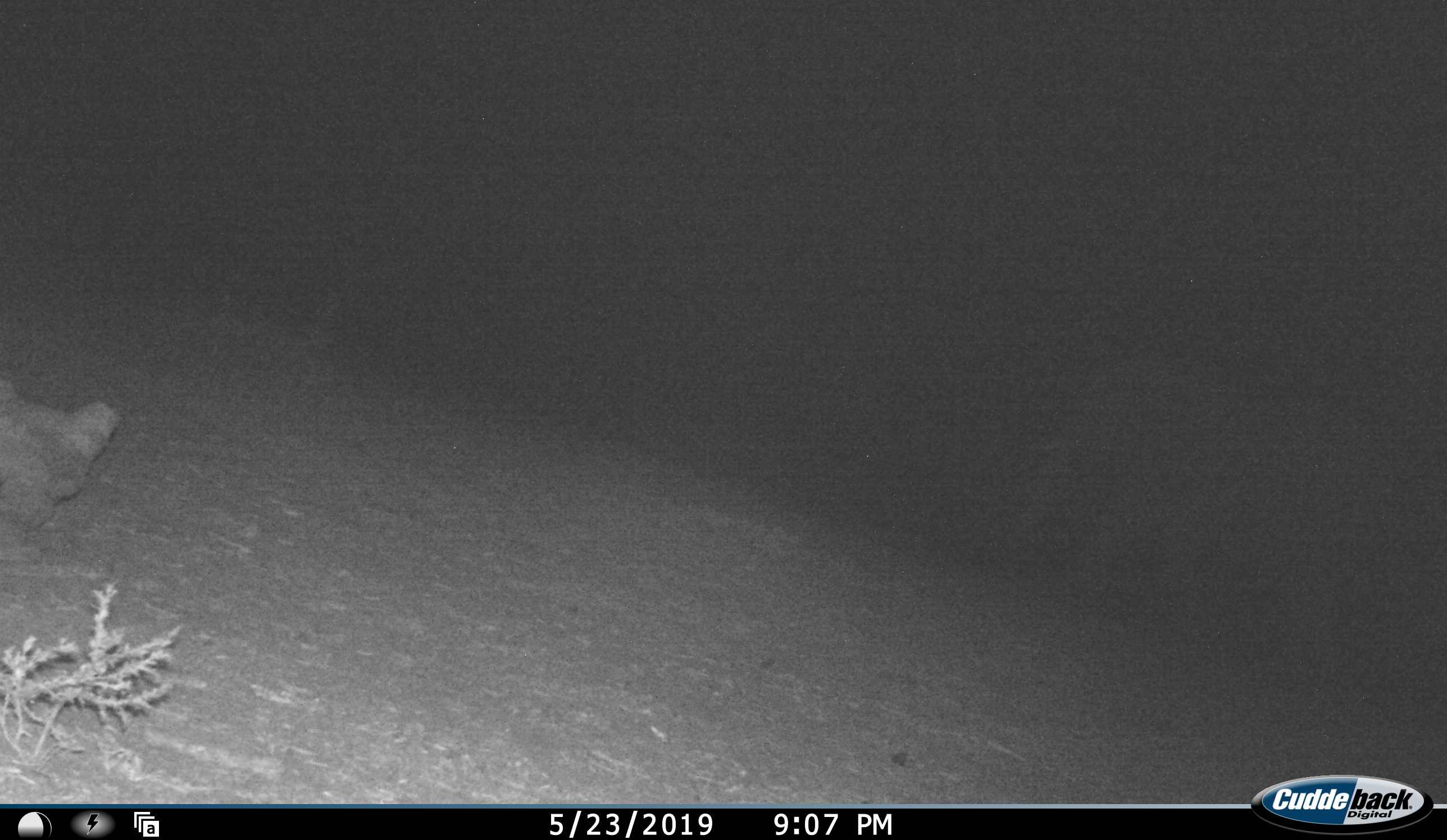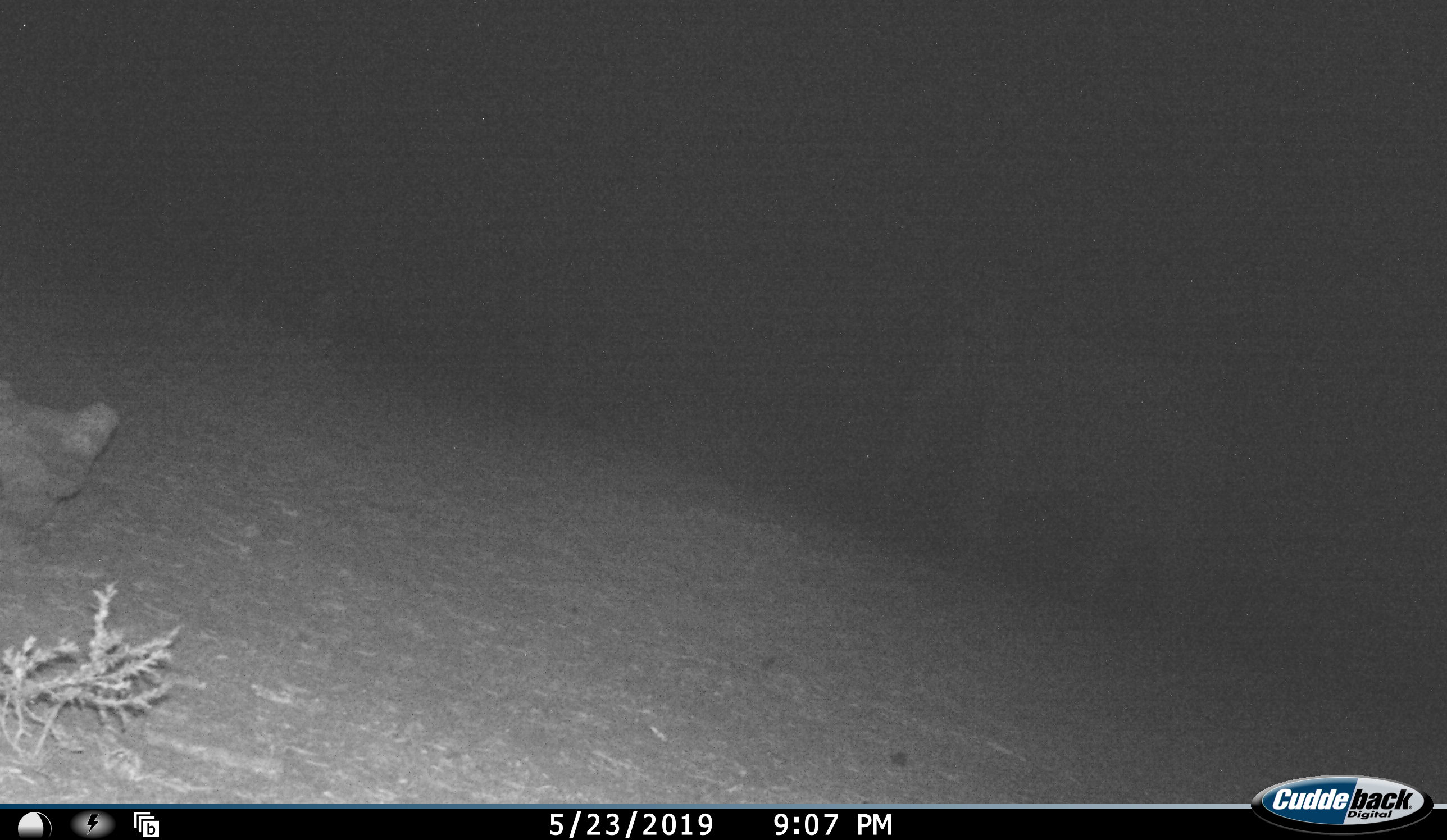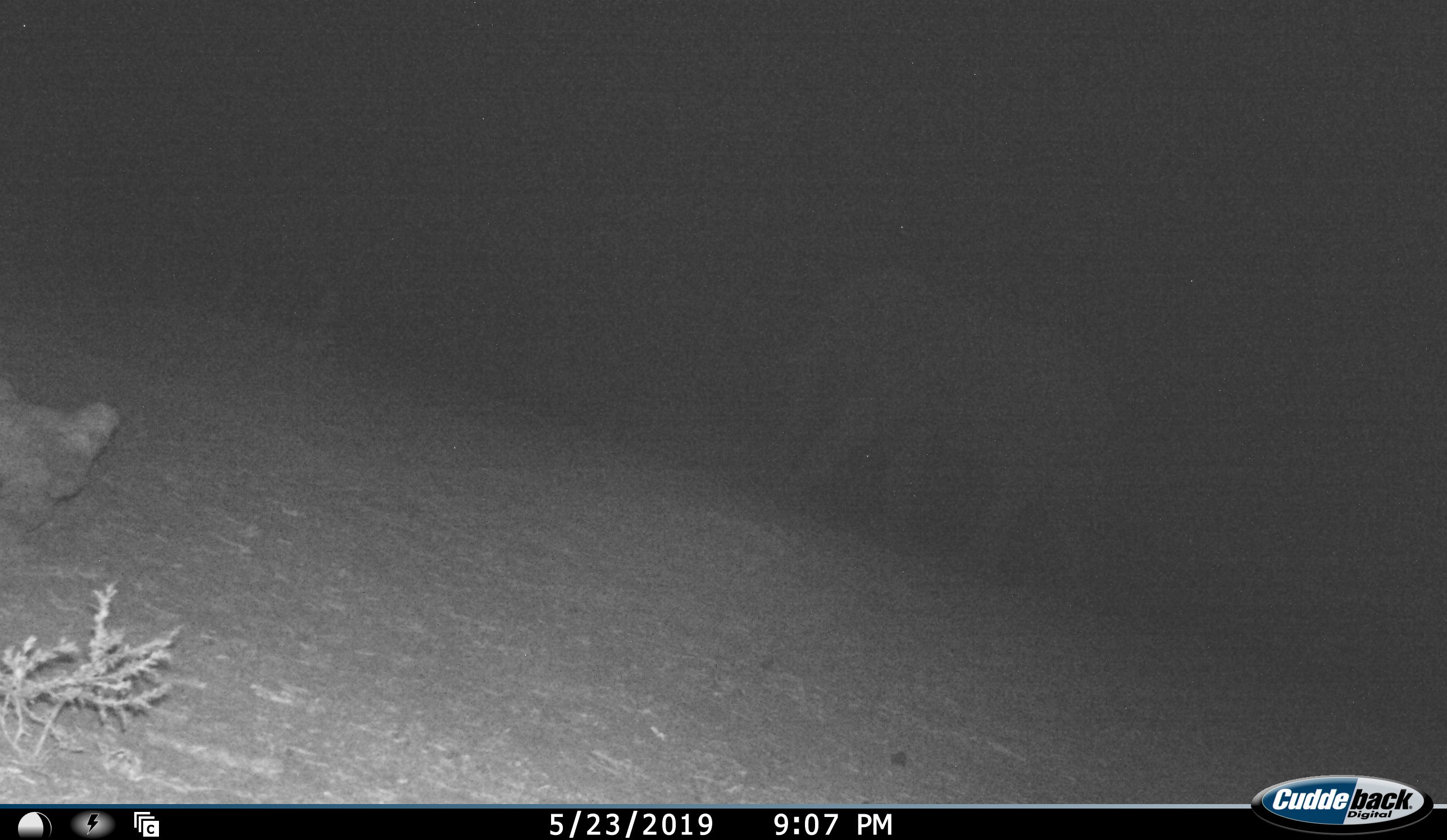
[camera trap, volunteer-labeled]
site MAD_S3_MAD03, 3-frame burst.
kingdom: Animalia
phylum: Chordata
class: Mammalia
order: Proboscidea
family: Elephantidae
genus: Loxodonta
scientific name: Loxodonta africana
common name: african bush elephant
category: elephant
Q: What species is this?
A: Elephant (african bush elephant) (Loxodonta africana).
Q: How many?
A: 1.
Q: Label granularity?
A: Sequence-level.